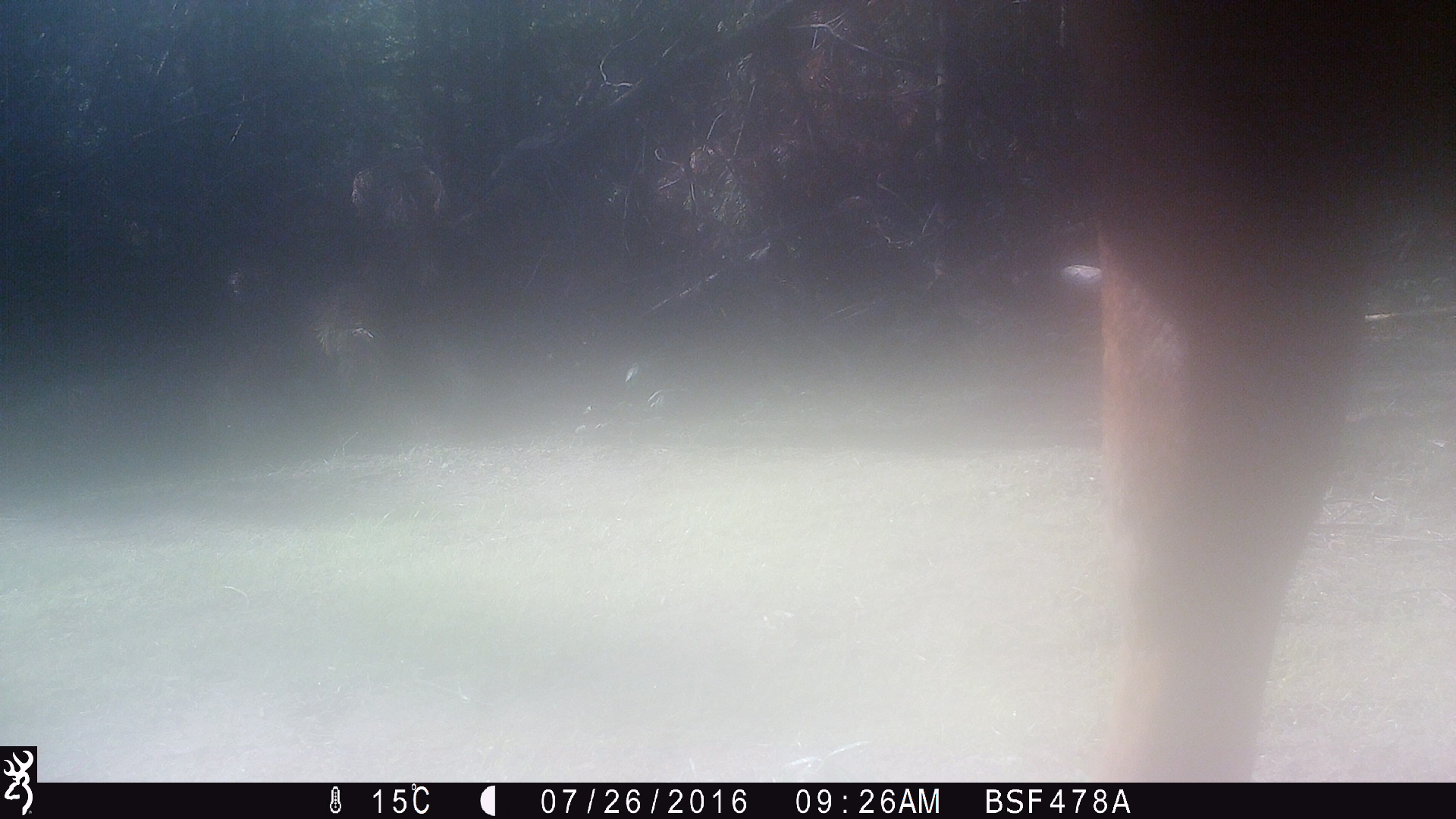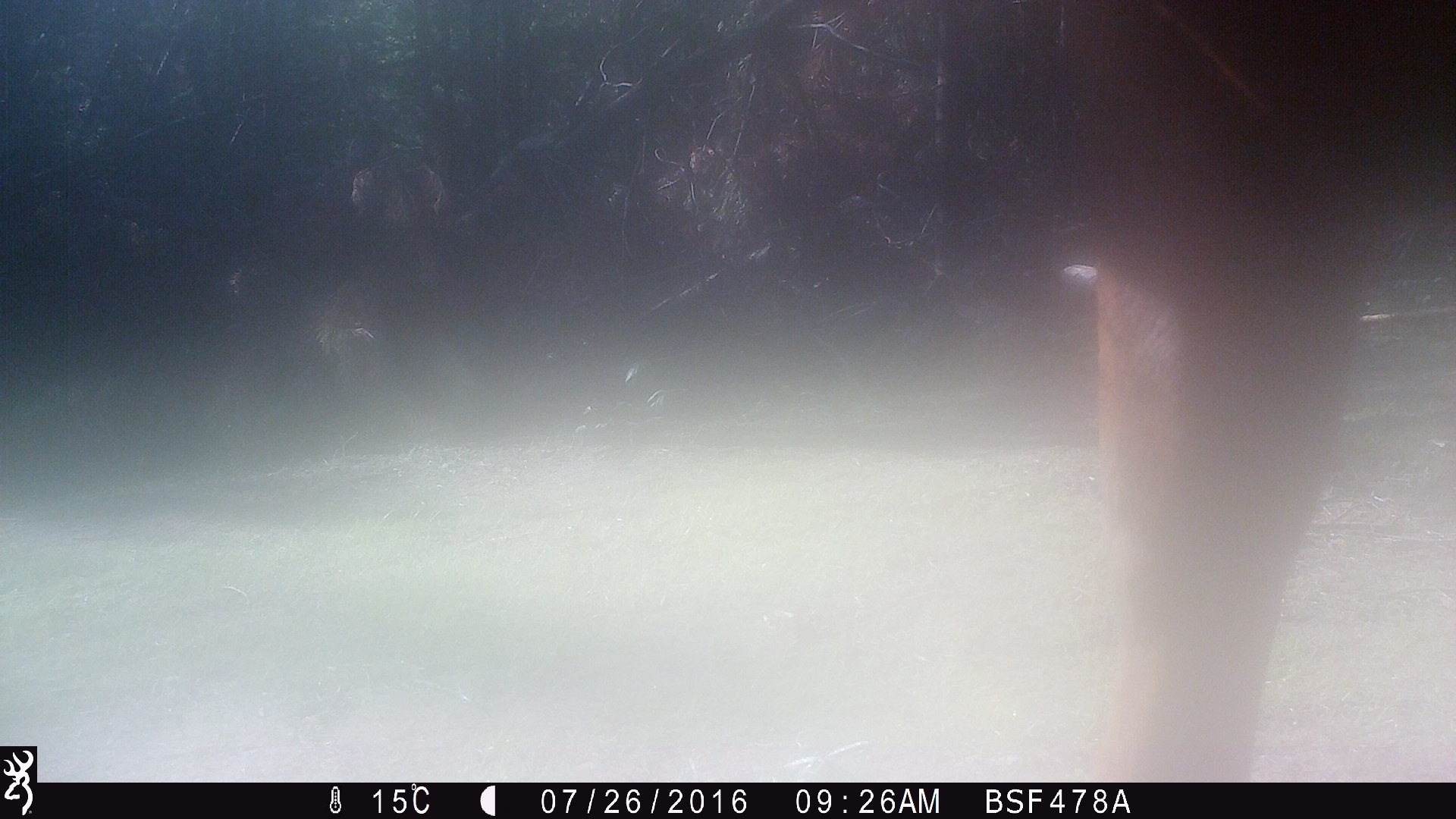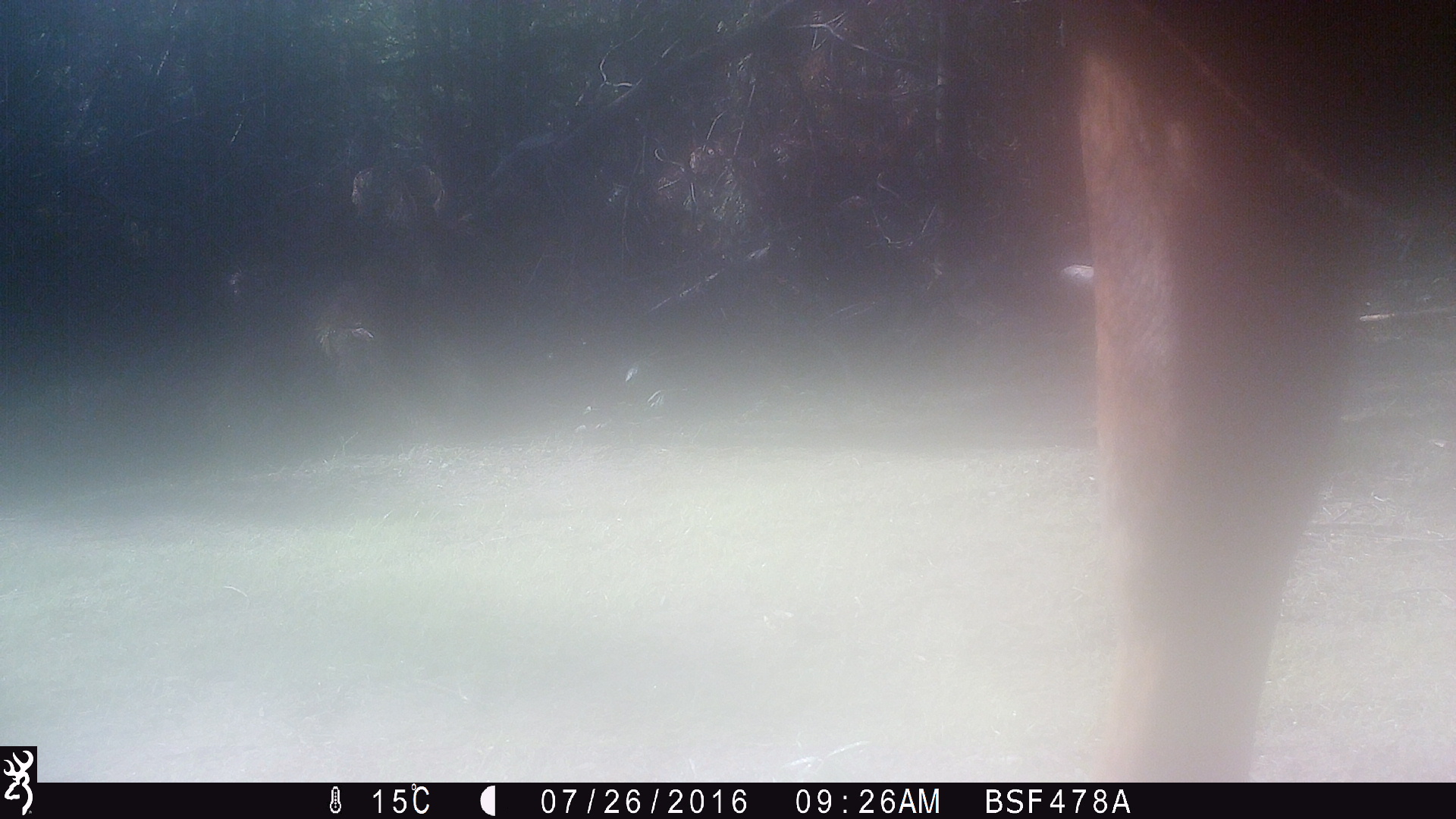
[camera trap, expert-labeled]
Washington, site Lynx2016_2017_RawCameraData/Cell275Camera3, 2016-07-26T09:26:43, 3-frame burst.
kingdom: Animalia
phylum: Chordata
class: Mammalia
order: Artiodactyla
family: Bovidae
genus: Bos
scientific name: Bos taurus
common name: domestic cattle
Domestic cattle (Bos taurus). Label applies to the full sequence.